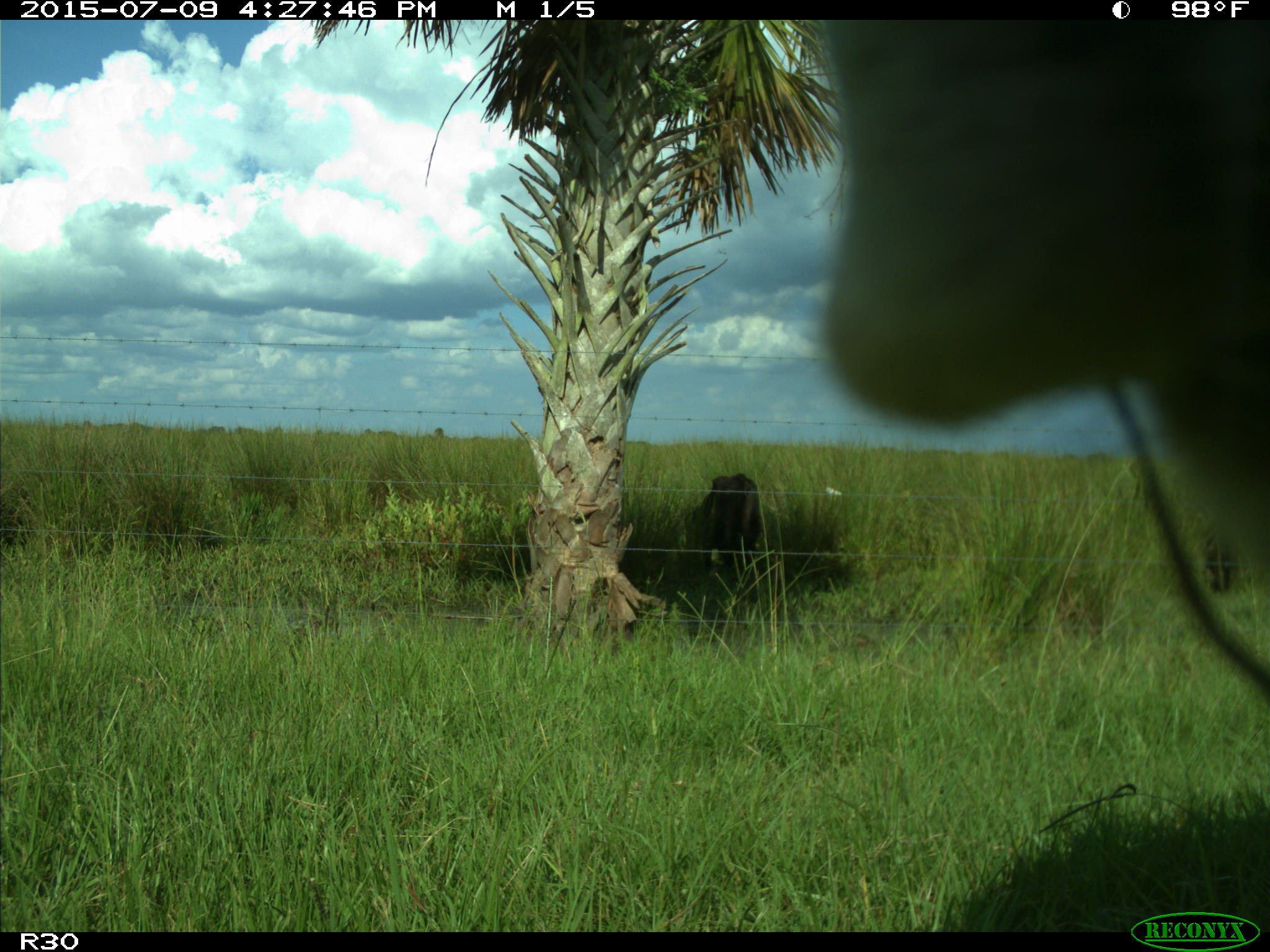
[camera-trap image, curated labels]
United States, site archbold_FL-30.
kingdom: Animalia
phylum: Chordata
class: Mammalia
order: Artiodactyla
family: Bovidae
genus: Bos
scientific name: Bos taurus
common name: domestic cow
Bos taurus (domestic cow).